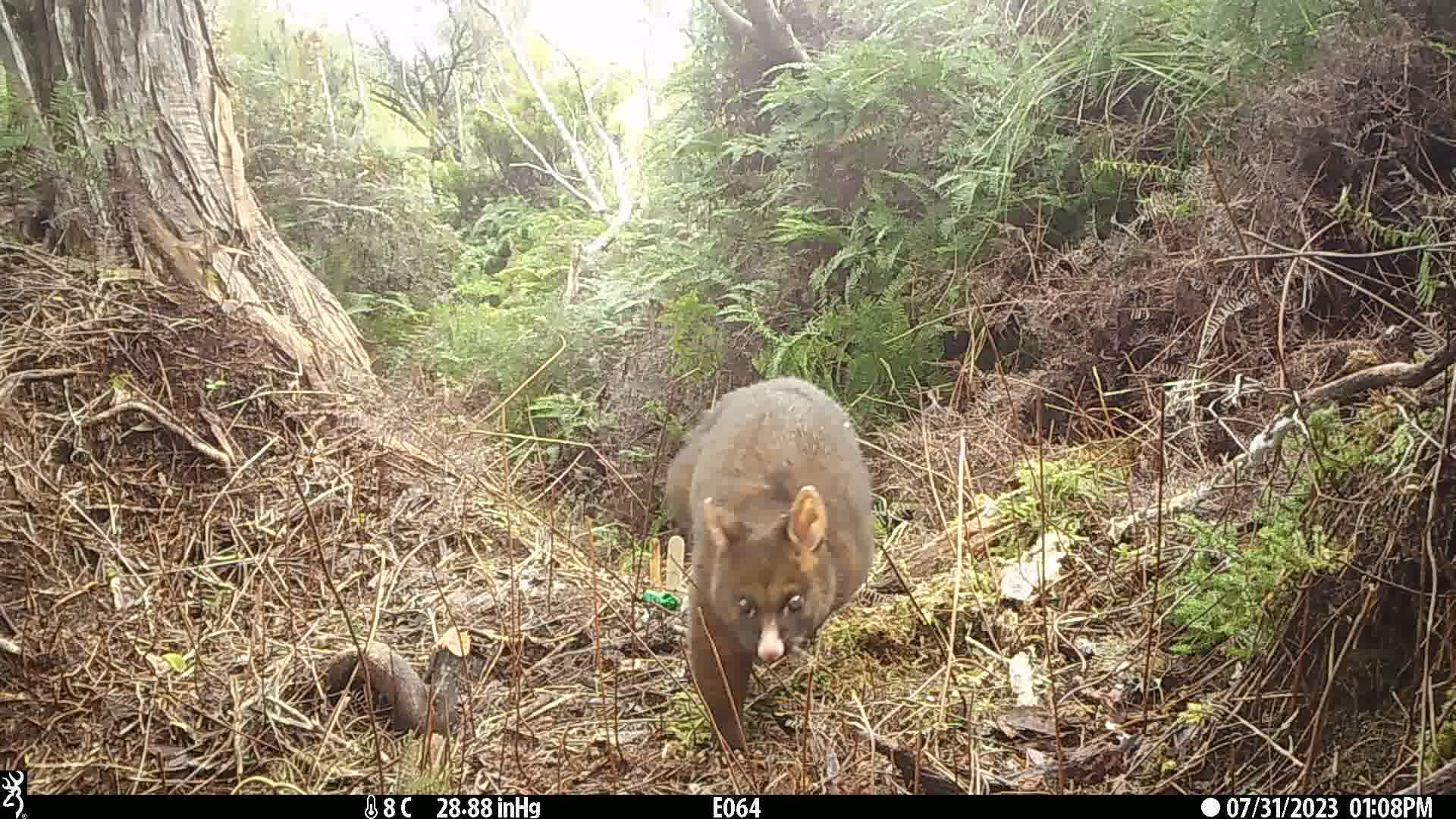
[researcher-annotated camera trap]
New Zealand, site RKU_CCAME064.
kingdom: Animalia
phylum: Chordata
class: Mammalia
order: Diprotodontia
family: Phalangeridae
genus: Trichosurus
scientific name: Trichosurus vulpecula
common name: common brushtail possum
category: possum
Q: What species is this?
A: Possum (common brushtail possum) (Trichosurus vulpecula).